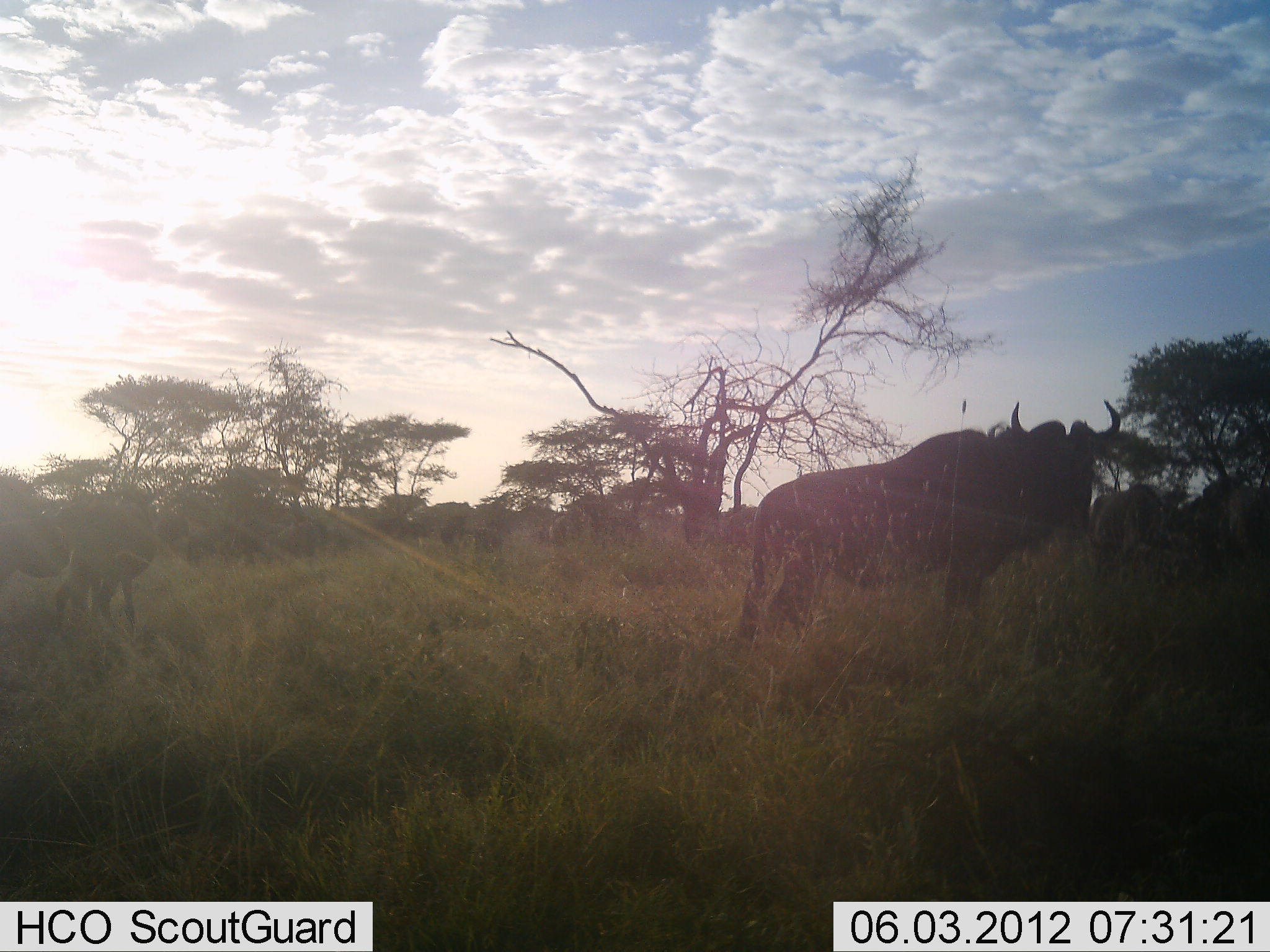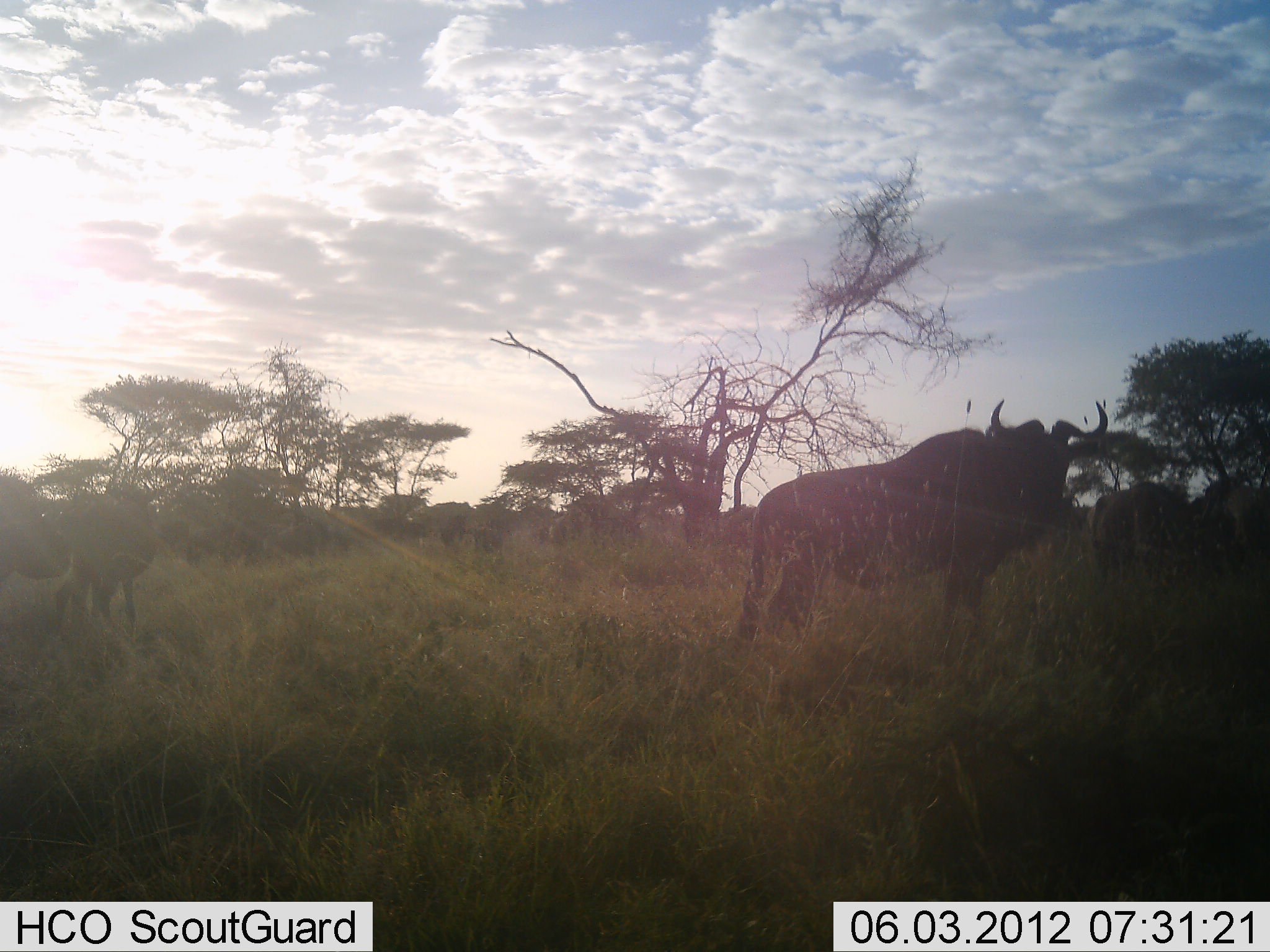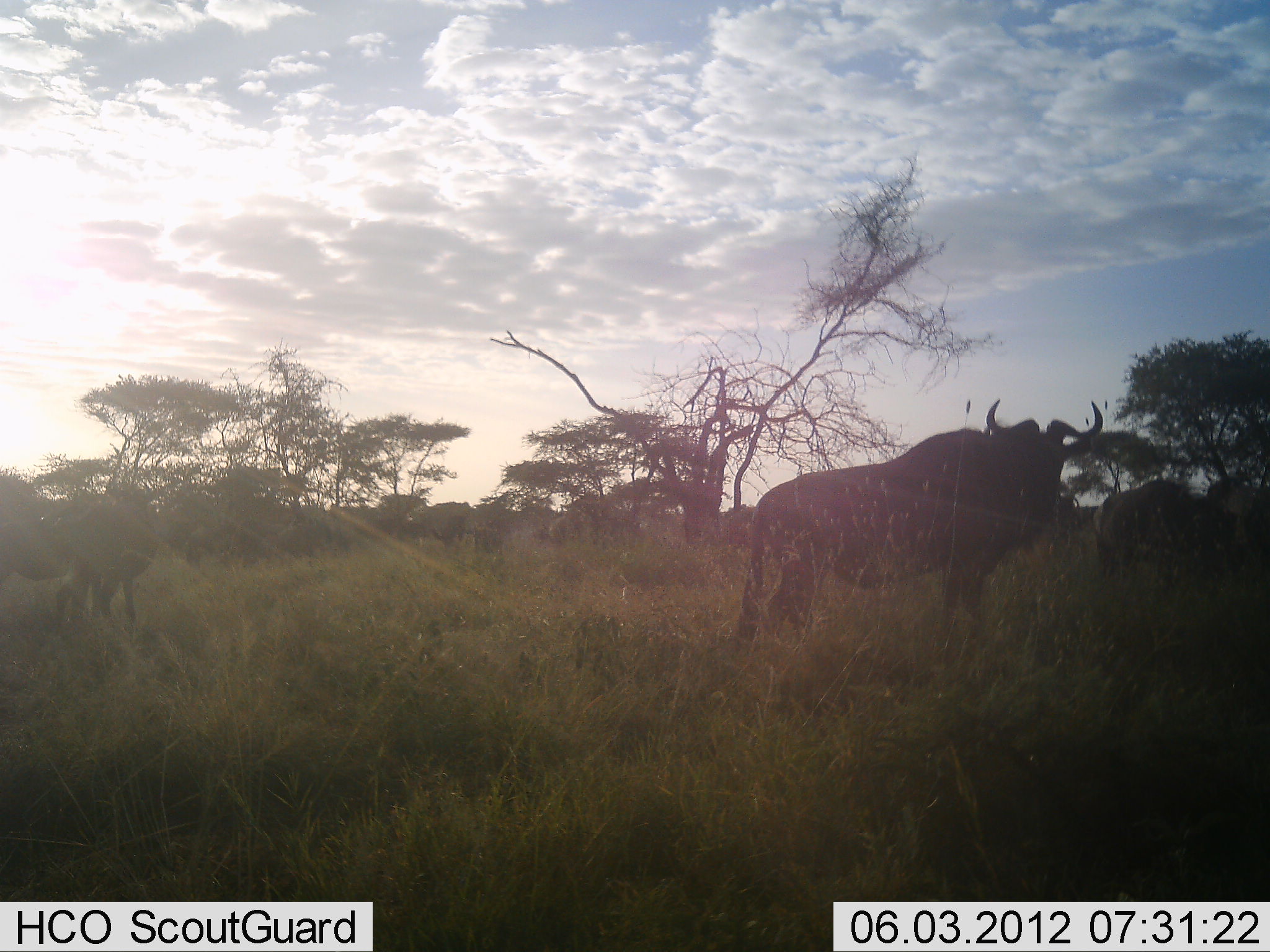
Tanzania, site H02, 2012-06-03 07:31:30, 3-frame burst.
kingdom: Animalia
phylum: Chordata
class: Mammalia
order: Artiodactyla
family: Bovidae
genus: Connochaetes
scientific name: Connochaetes taurinus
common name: blue wildebeest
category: wildebeest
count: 11-50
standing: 100%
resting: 0%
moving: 0%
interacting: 0%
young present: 0%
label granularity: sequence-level